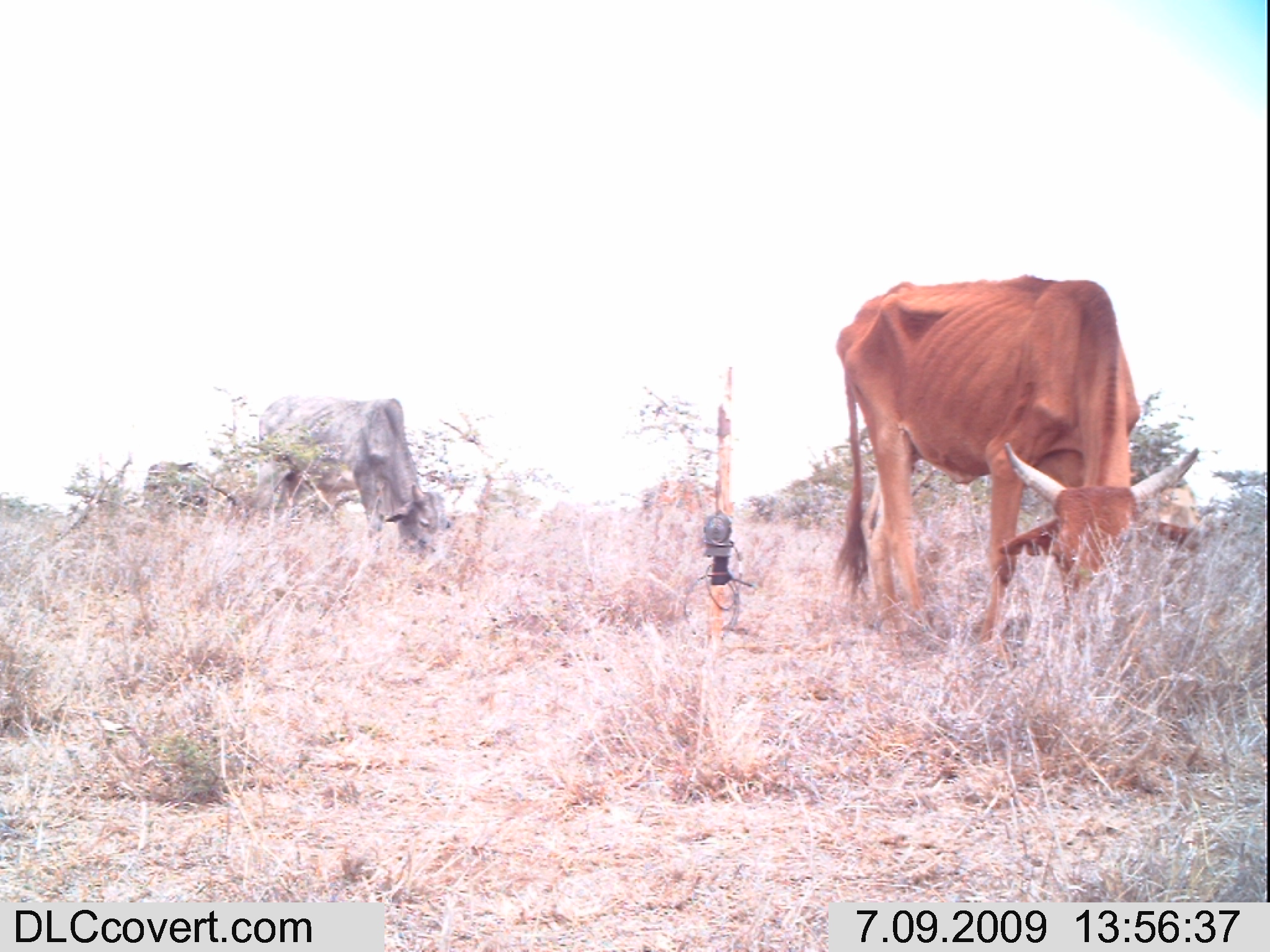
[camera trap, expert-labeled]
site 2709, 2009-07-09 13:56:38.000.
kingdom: Animalia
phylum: Chordata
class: Mammalia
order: Artiodactyla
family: Bovidae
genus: Bos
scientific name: Bos taurus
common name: domestic cattle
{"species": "Bos taurus (domestic cattle)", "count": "4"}